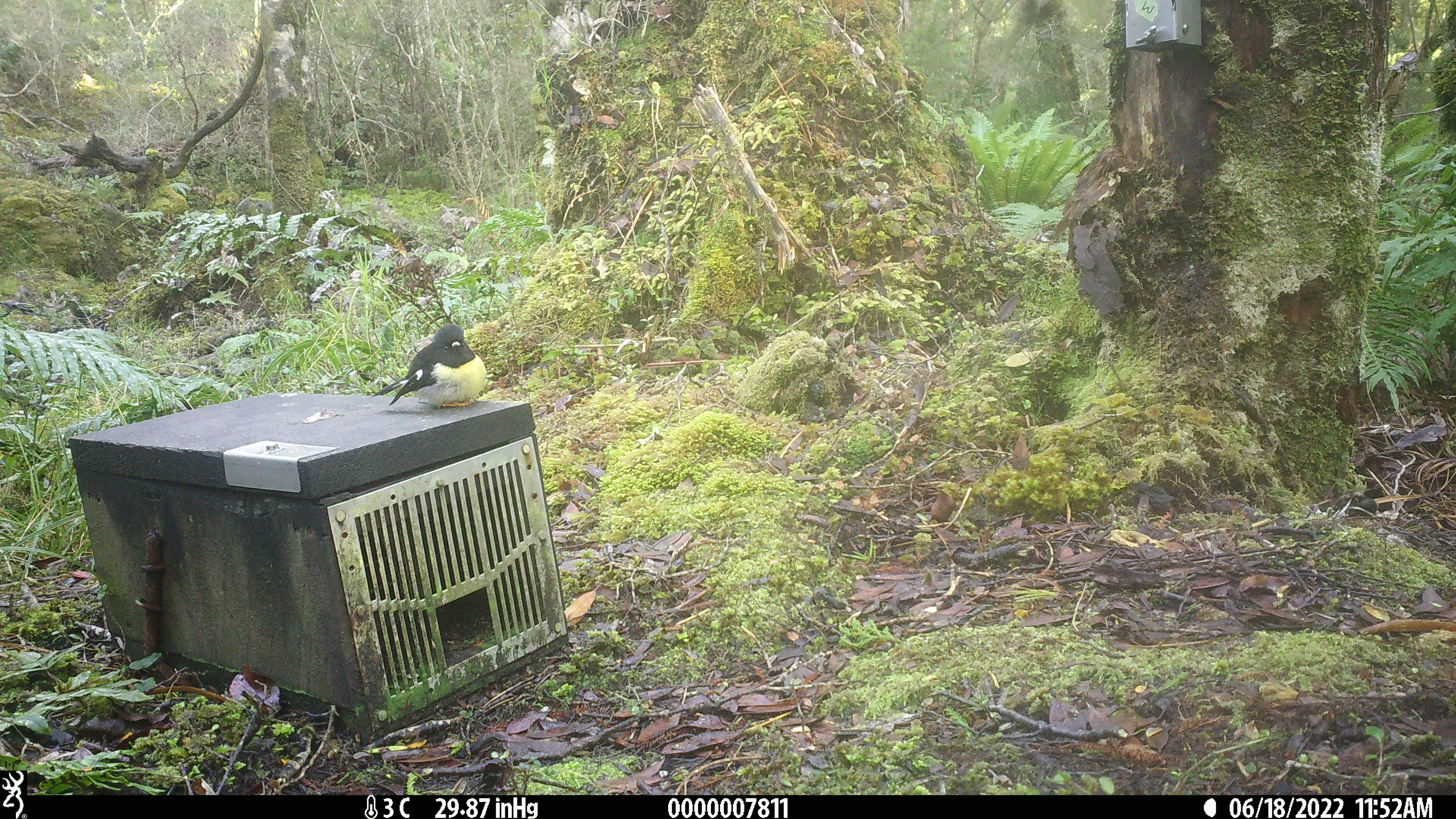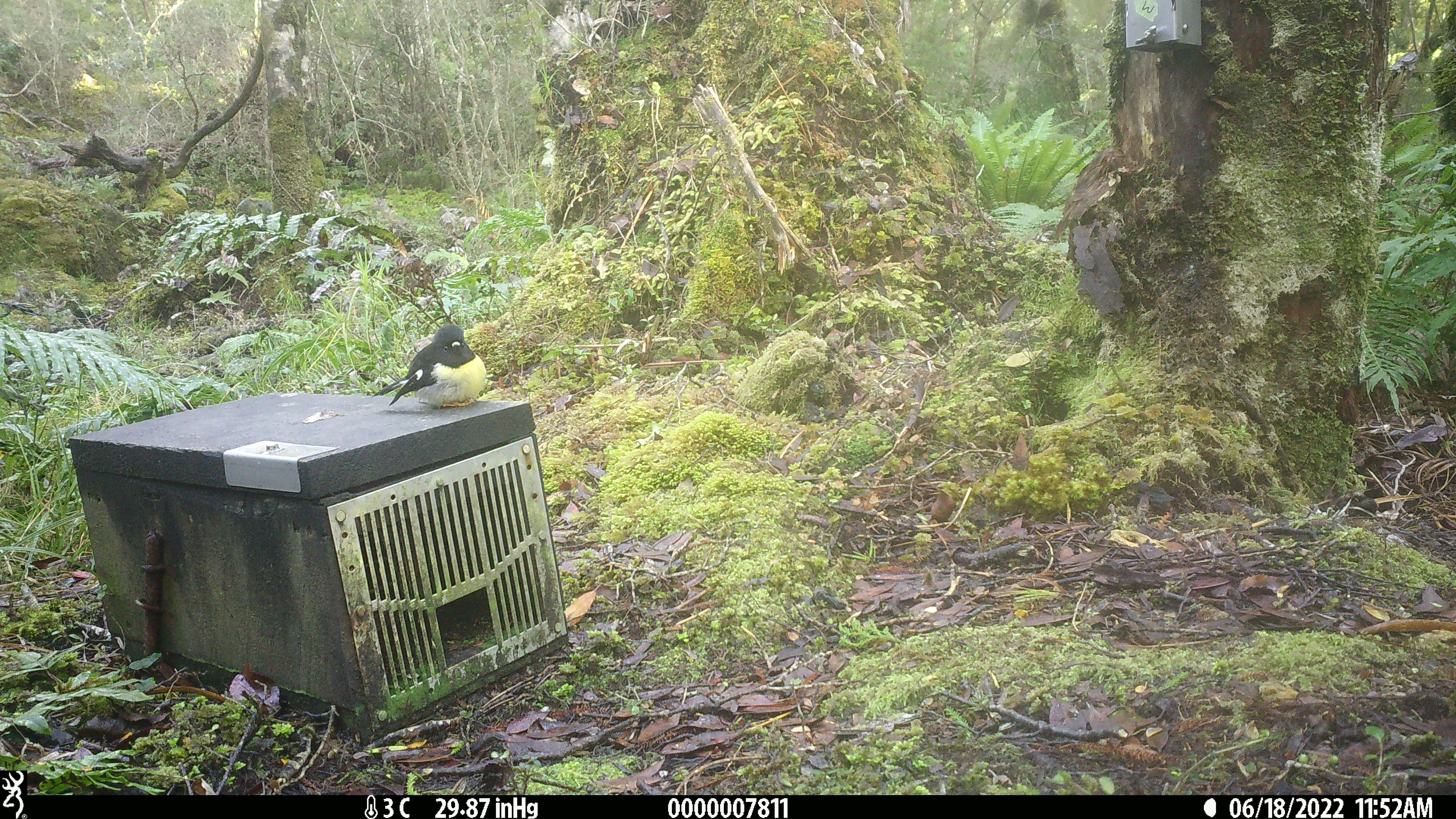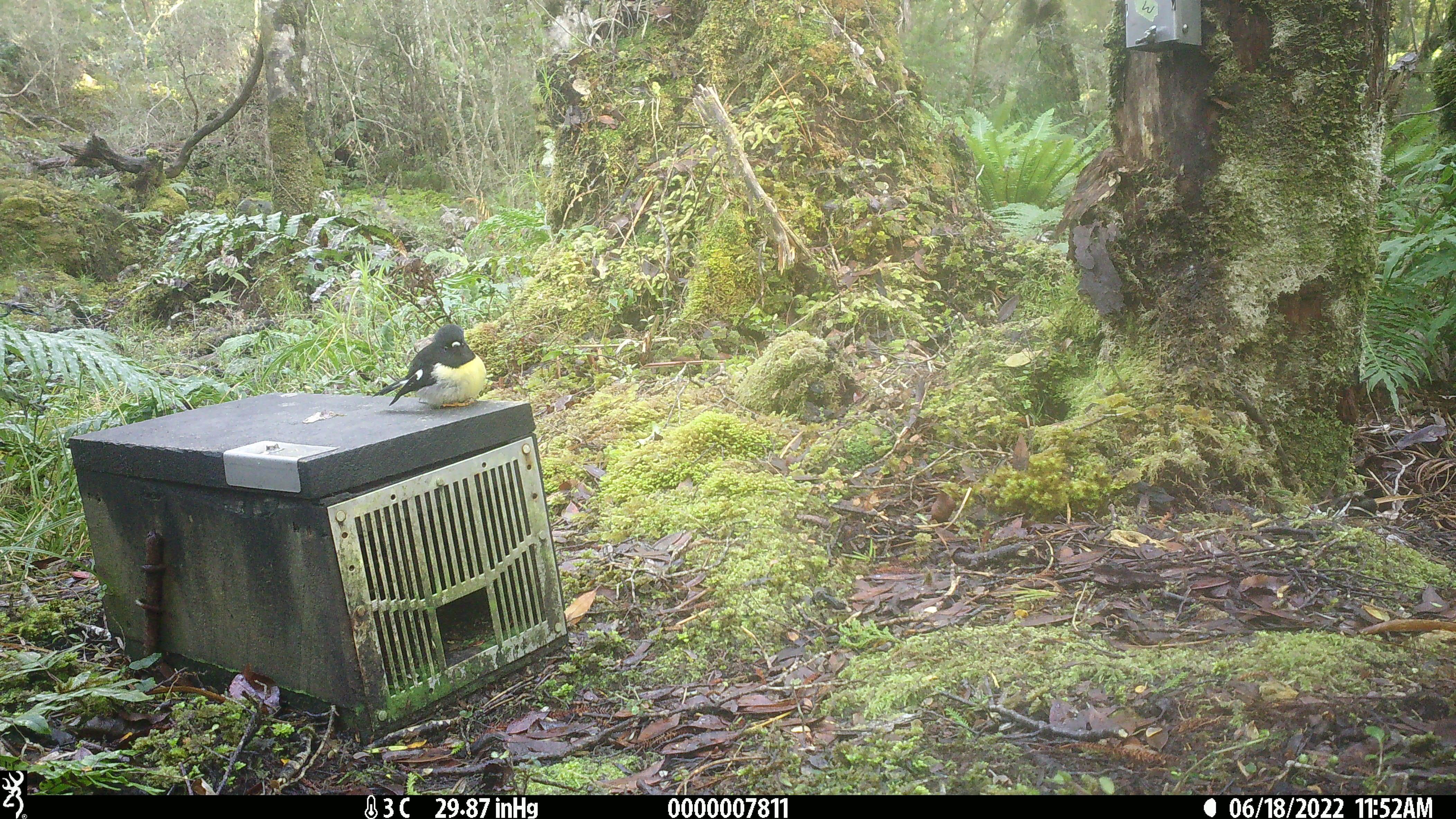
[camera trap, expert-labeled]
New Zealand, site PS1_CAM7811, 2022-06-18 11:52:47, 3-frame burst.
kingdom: Animalia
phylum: Chordata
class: Aves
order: Passeriformes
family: Petroicidae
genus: Petroica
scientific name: Petroica macrocephala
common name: tomtit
Tomtit (Petroica macrocephala).